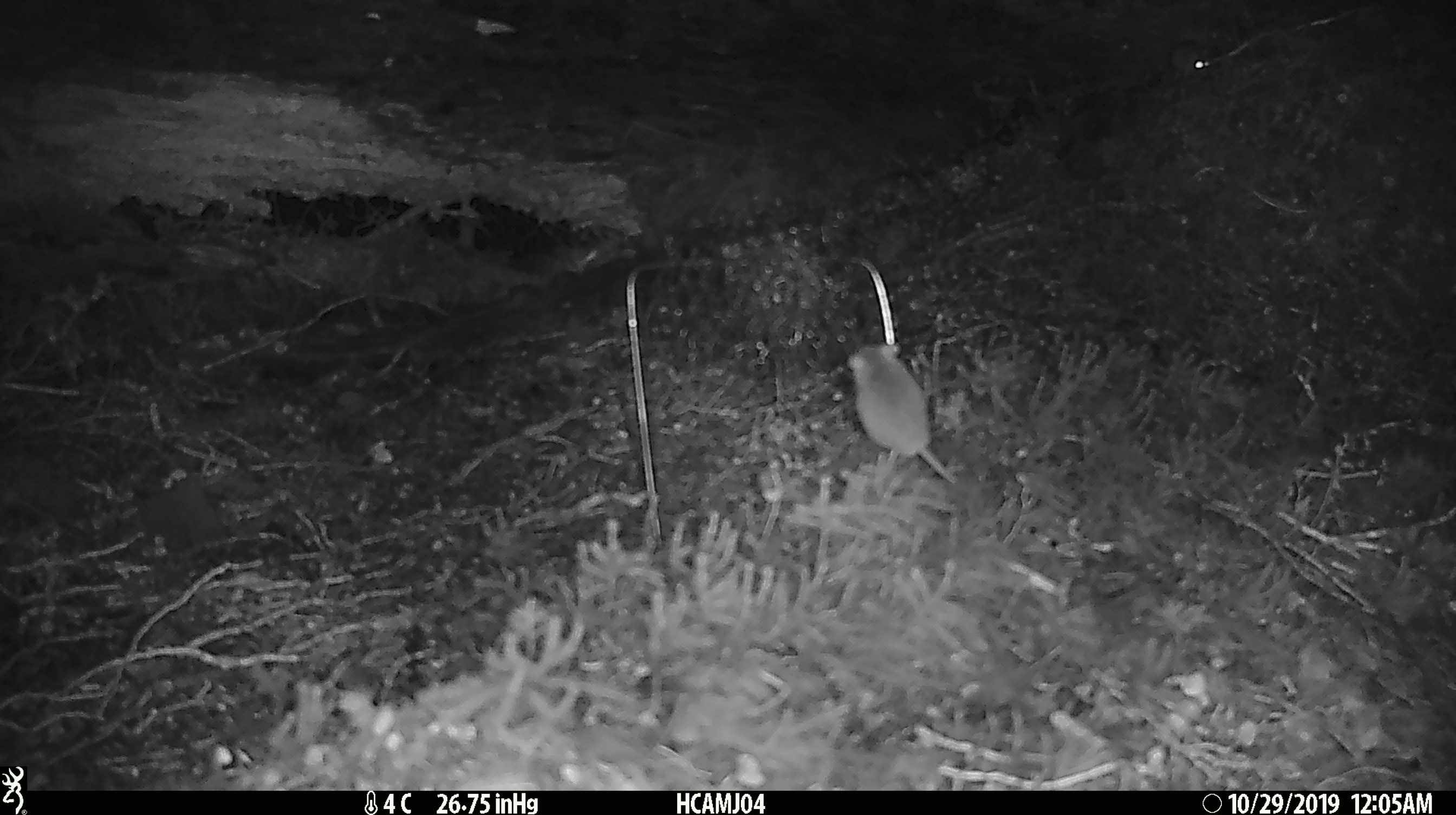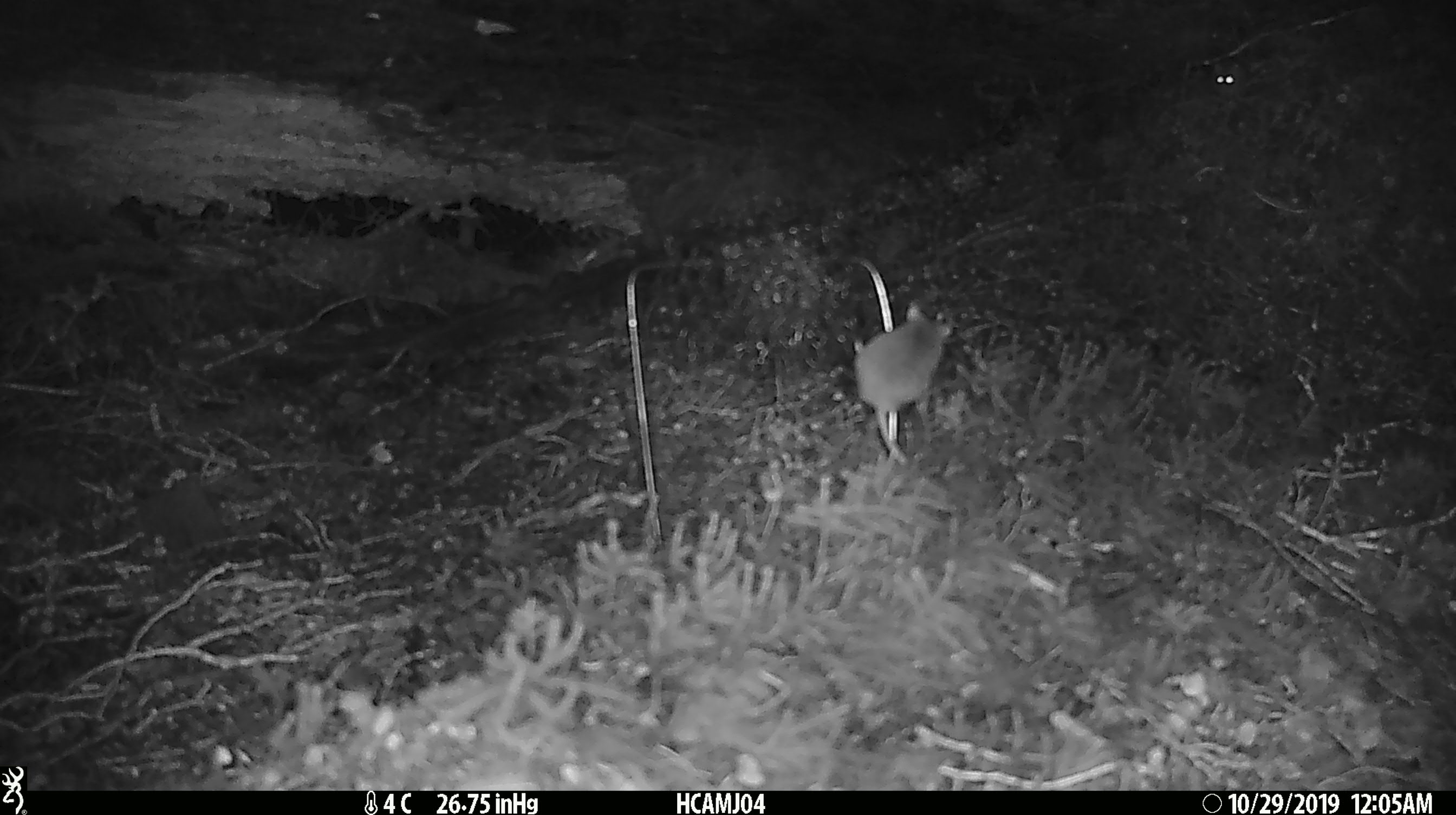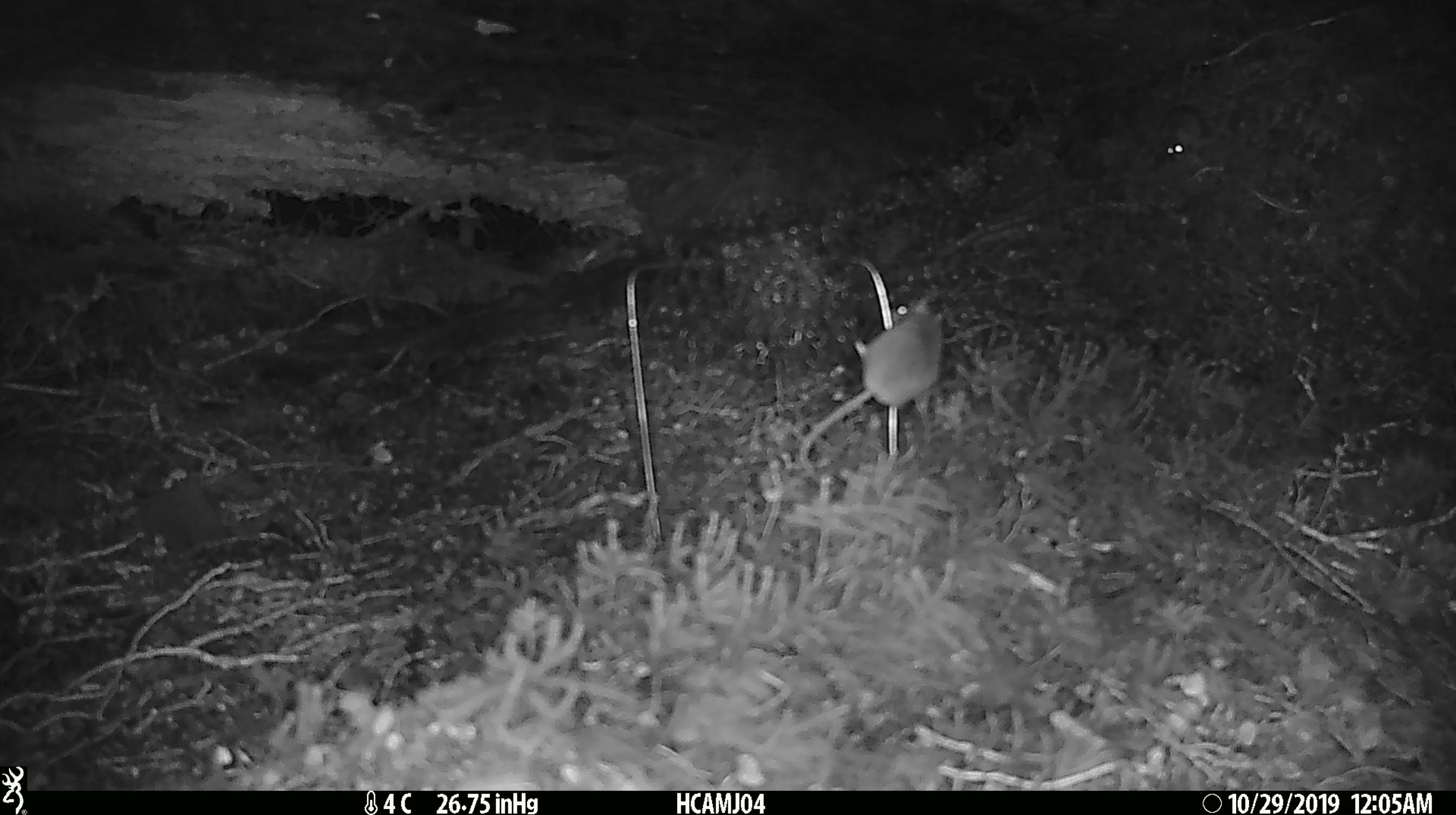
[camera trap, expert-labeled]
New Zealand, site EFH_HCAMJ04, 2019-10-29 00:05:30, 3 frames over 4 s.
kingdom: Animalia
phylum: Chordata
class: Mammalia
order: Rodentia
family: Muridae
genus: Mus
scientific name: Mus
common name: mouse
Mouse (Mus).